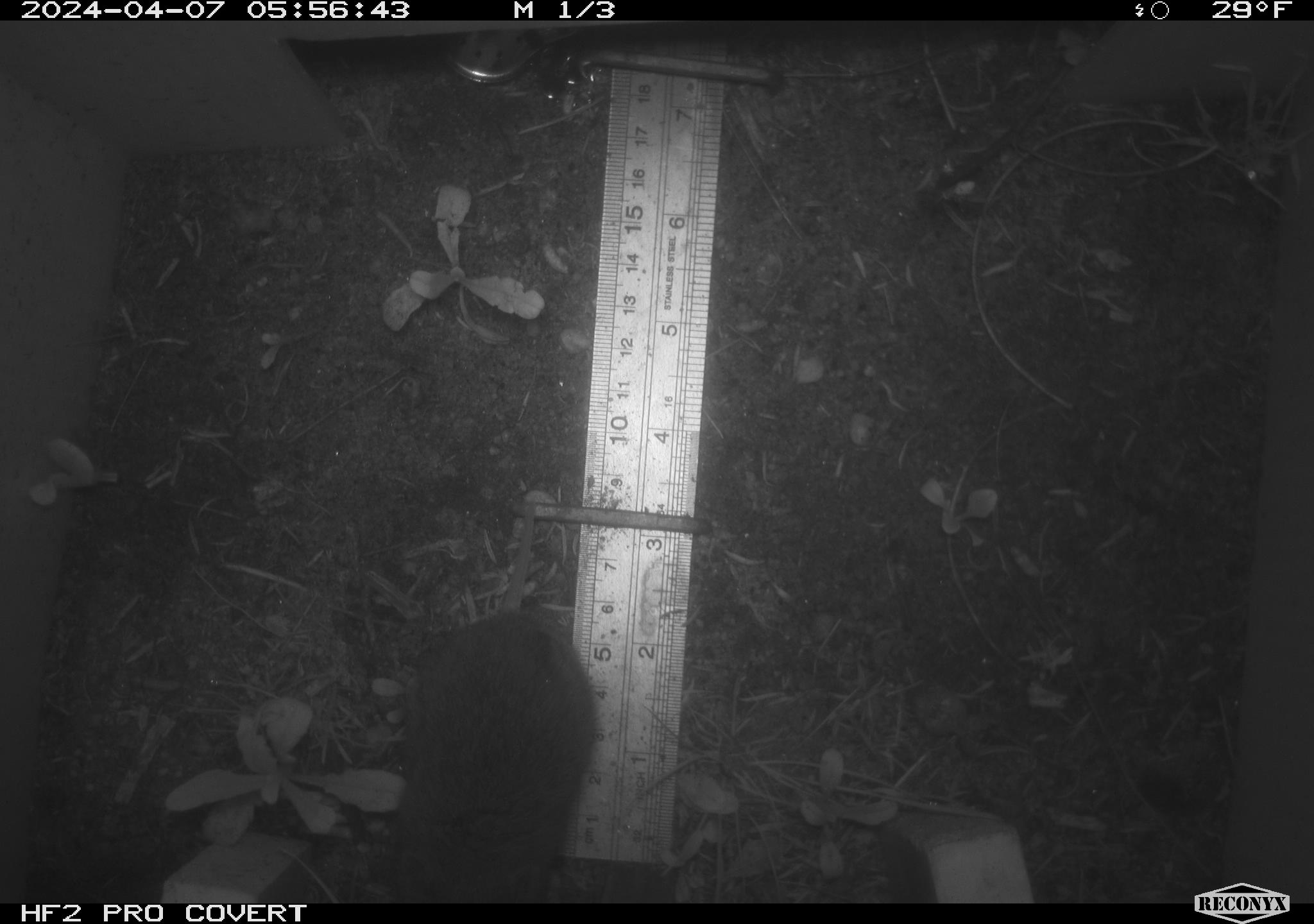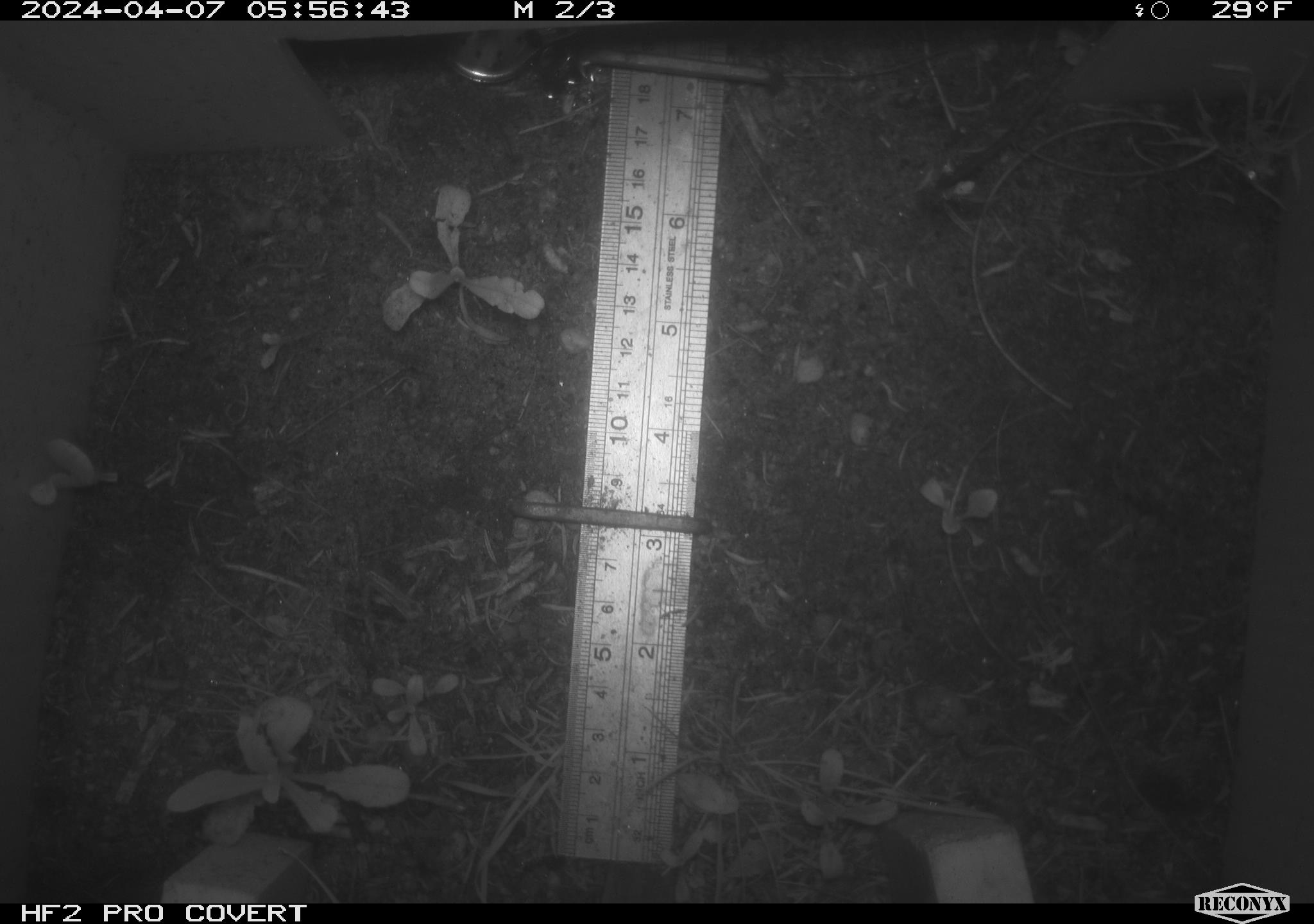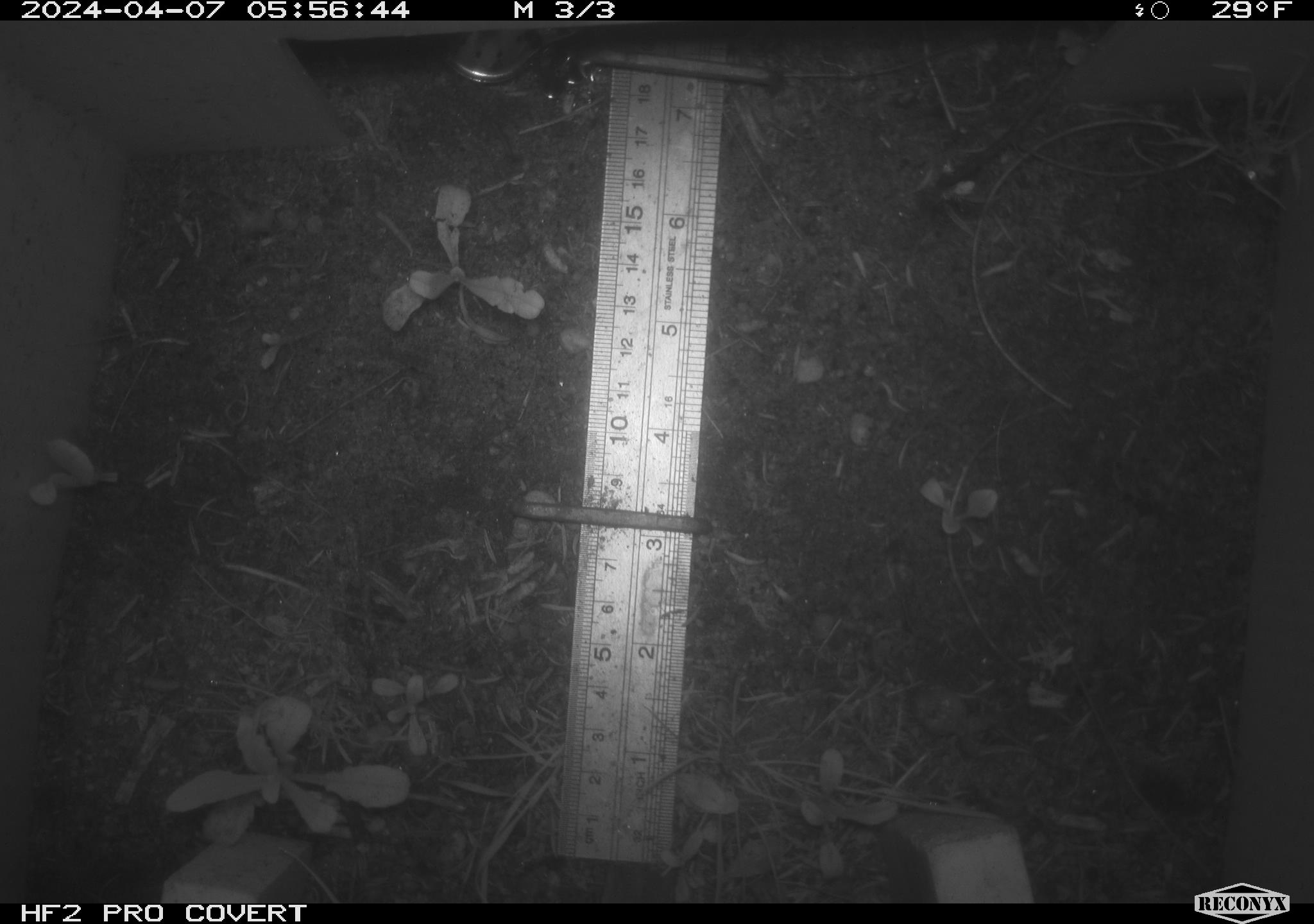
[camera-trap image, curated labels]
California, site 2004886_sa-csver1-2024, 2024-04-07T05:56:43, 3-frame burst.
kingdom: Animalia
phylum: Chordata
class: Mammalia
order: Rodentia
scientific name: Rodentia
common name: rodent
Rodent (Rodentia).